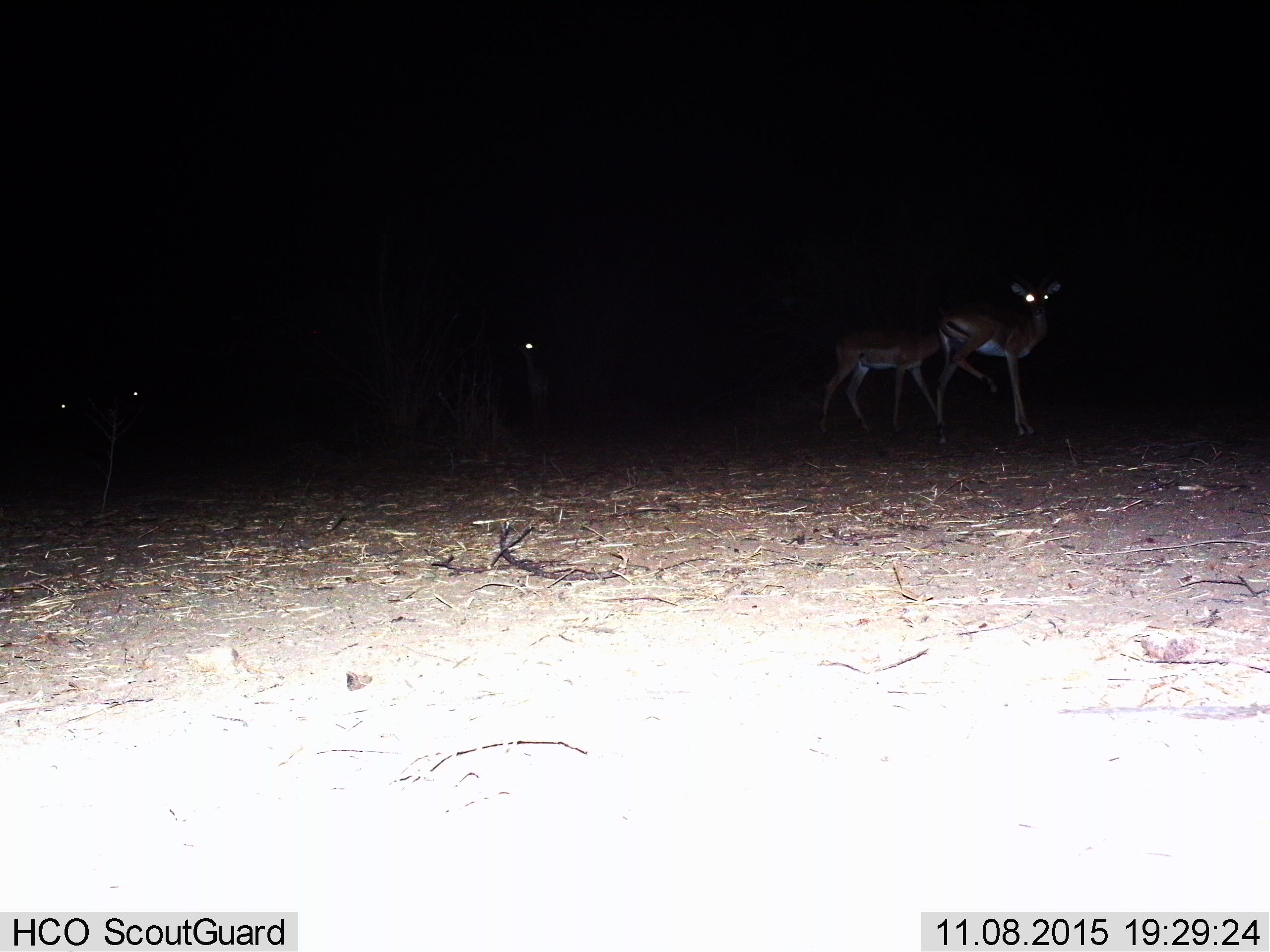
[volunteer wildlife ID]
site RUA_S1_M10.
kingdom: Animalia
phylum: Chordata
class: Mammalia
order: Artiodactyla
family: Bovidae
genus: Aepyceros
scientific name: Aepyceros melampus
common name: impala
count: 5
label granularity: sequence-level